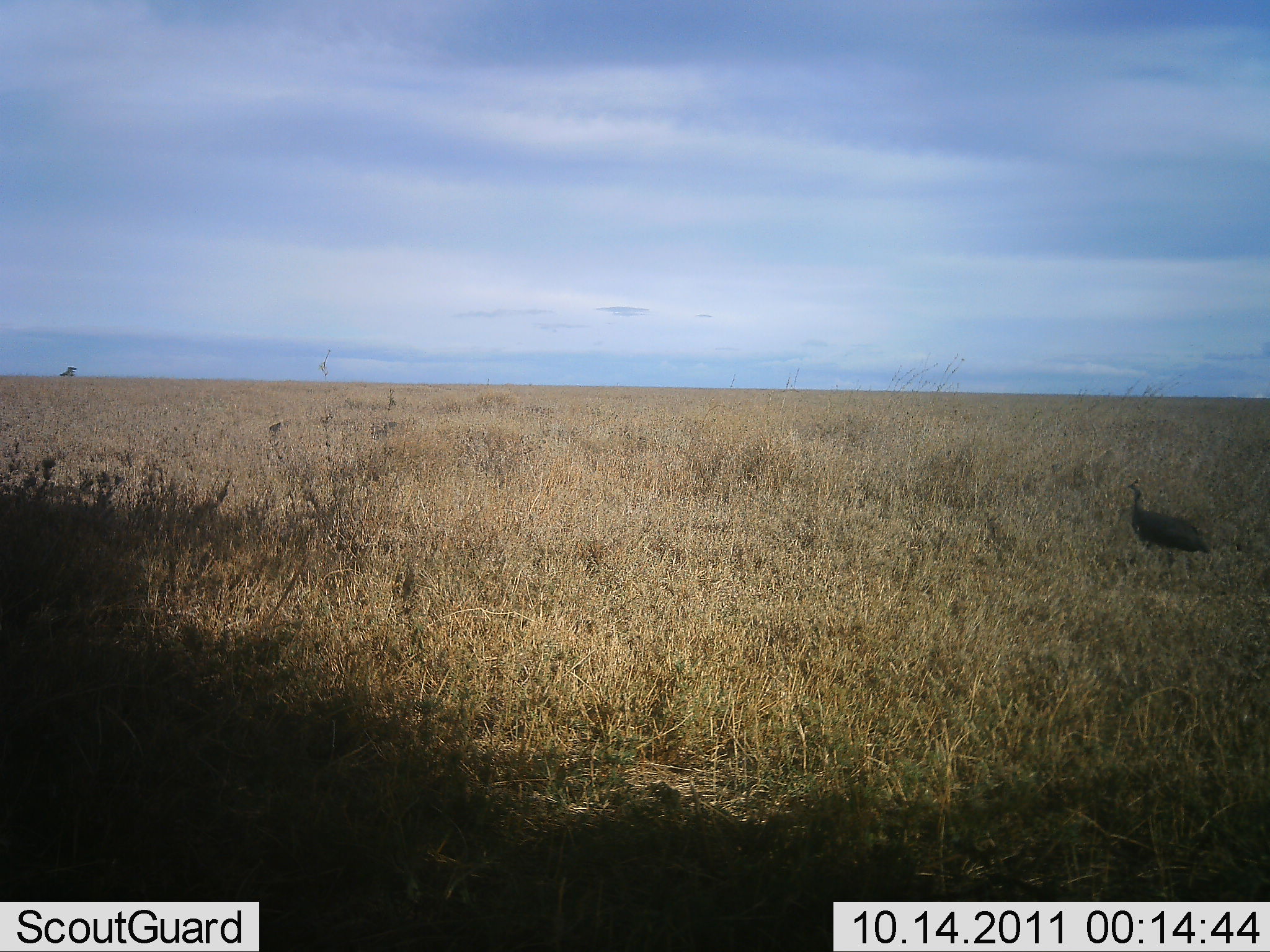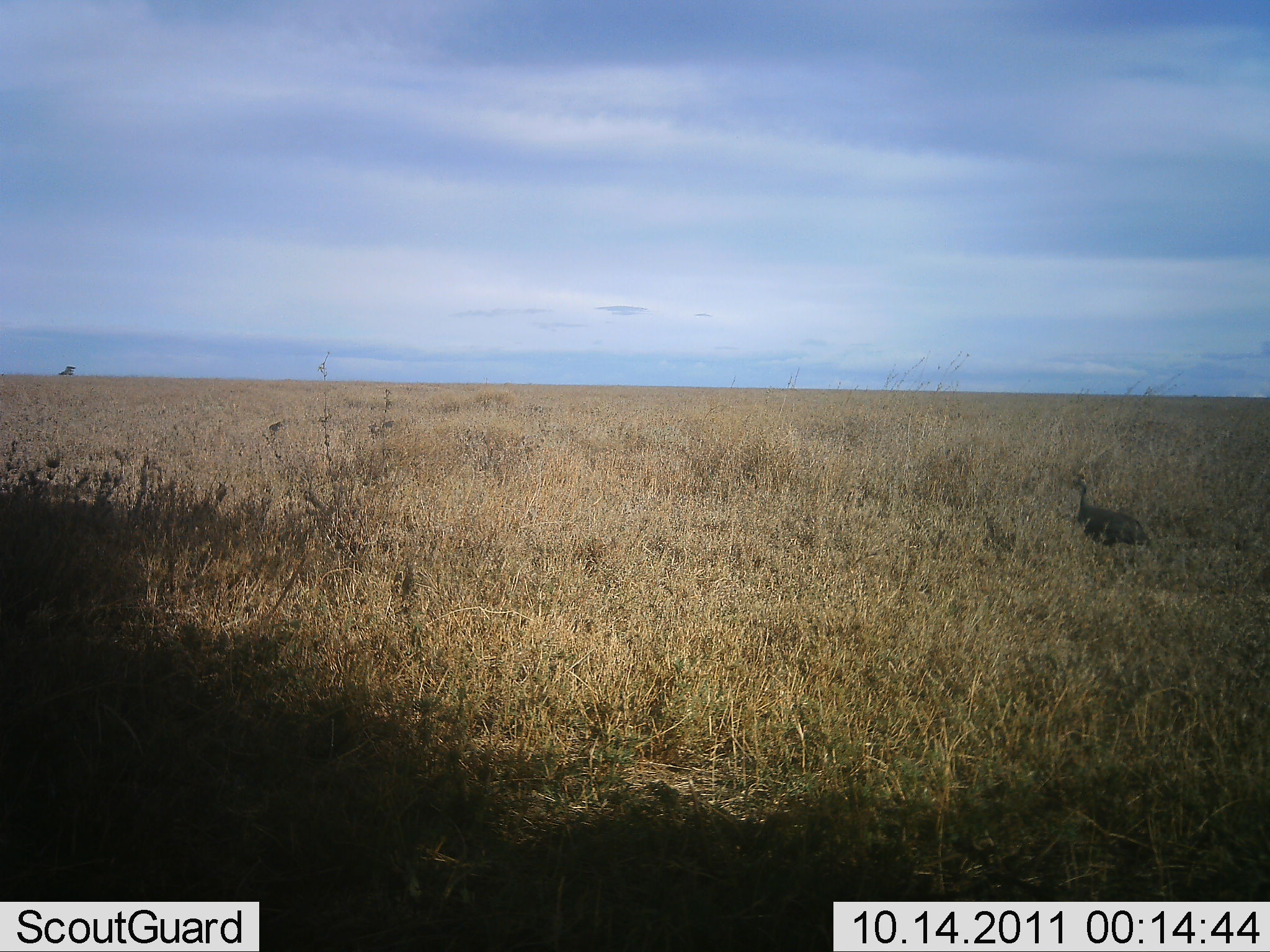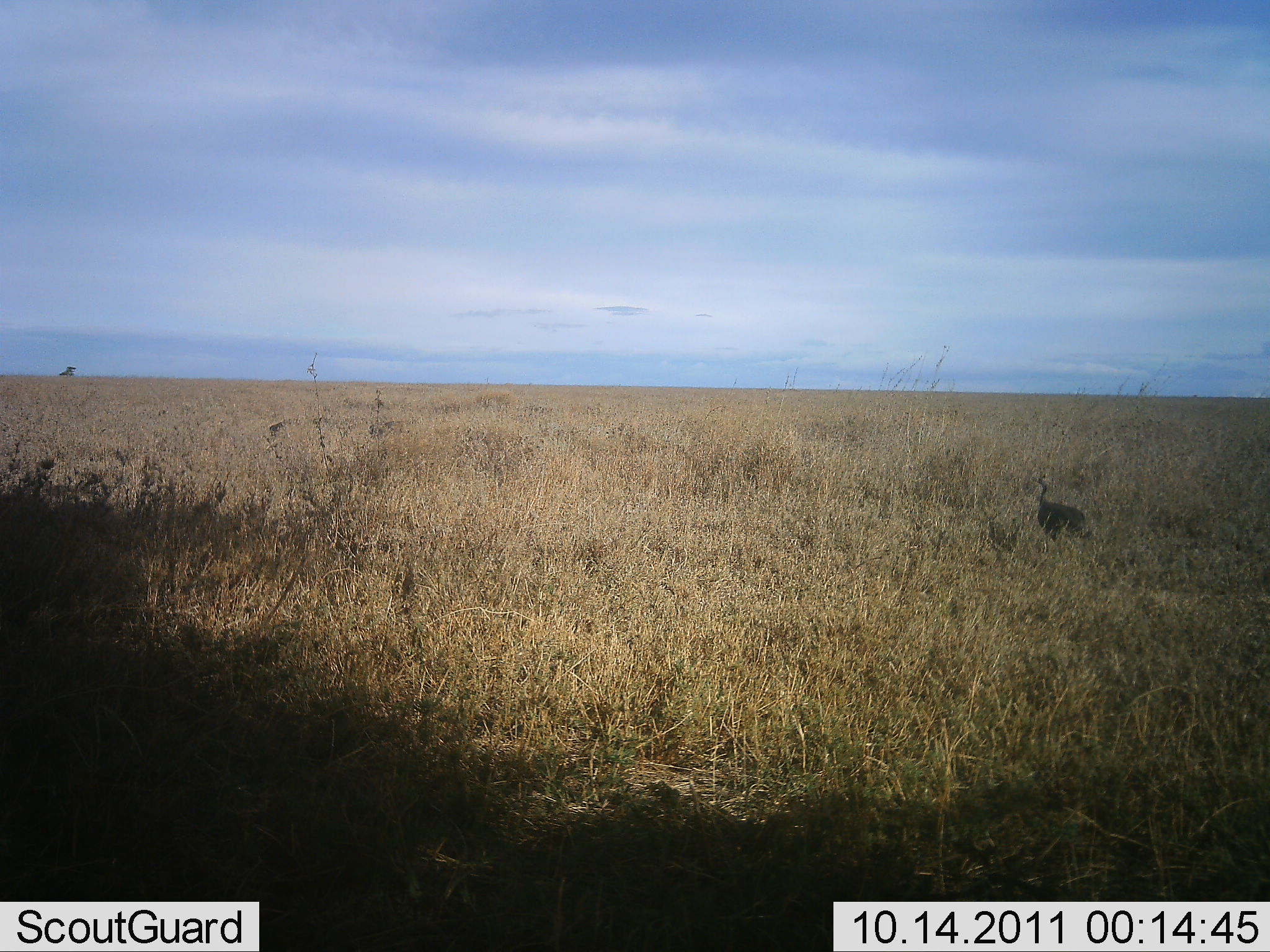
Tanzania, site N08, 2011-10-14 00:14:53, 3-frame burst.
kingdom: Animalia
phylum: Chordata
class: Aves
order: Galliformes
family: Numididae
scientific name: Numididae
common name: guinea fowl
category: guineafowl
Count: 1.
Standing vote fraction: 25%.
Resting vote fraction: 0%.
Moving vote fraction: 75%.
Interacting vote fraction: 0%.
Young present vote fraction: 0%.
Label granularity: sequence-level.